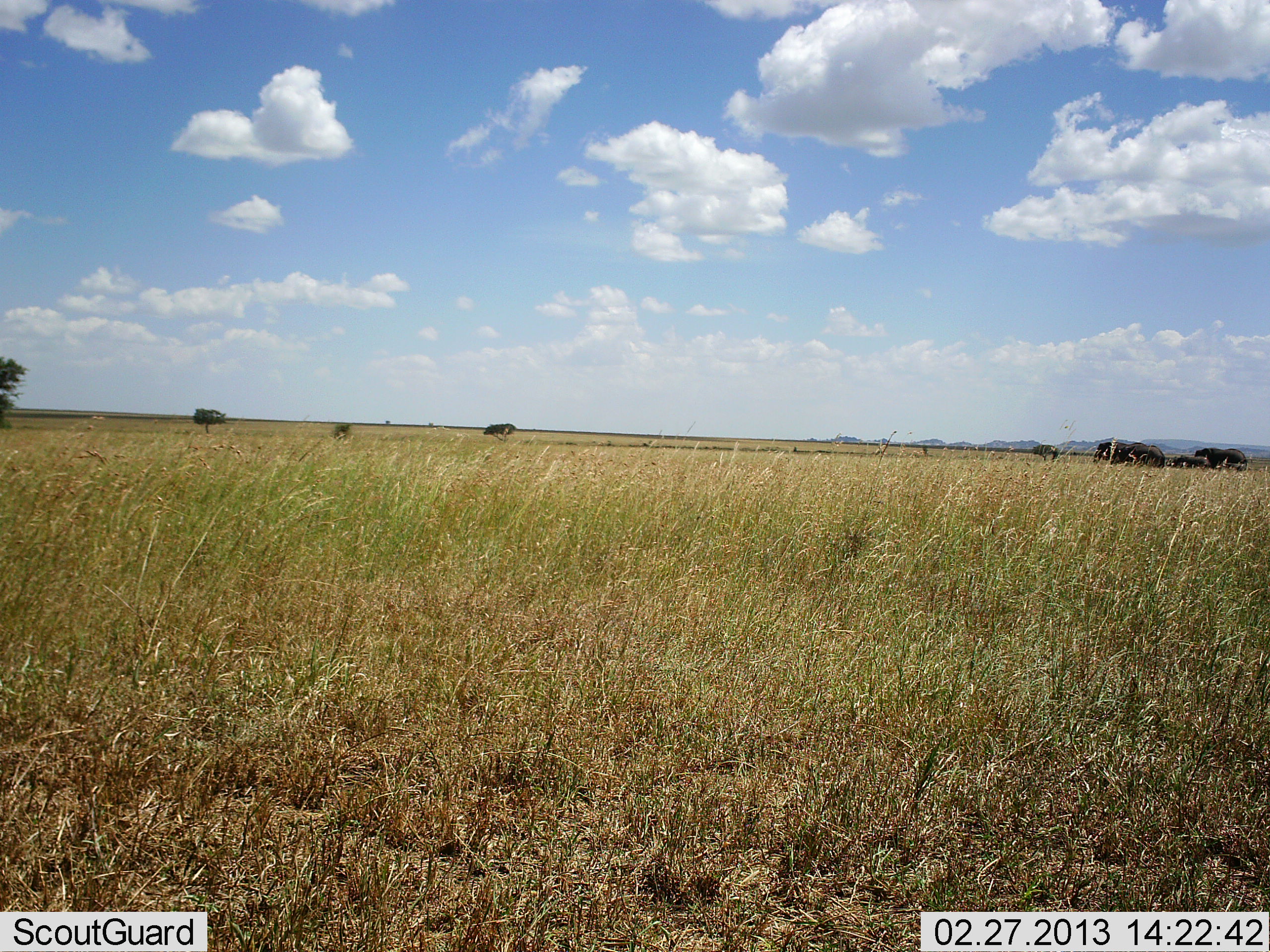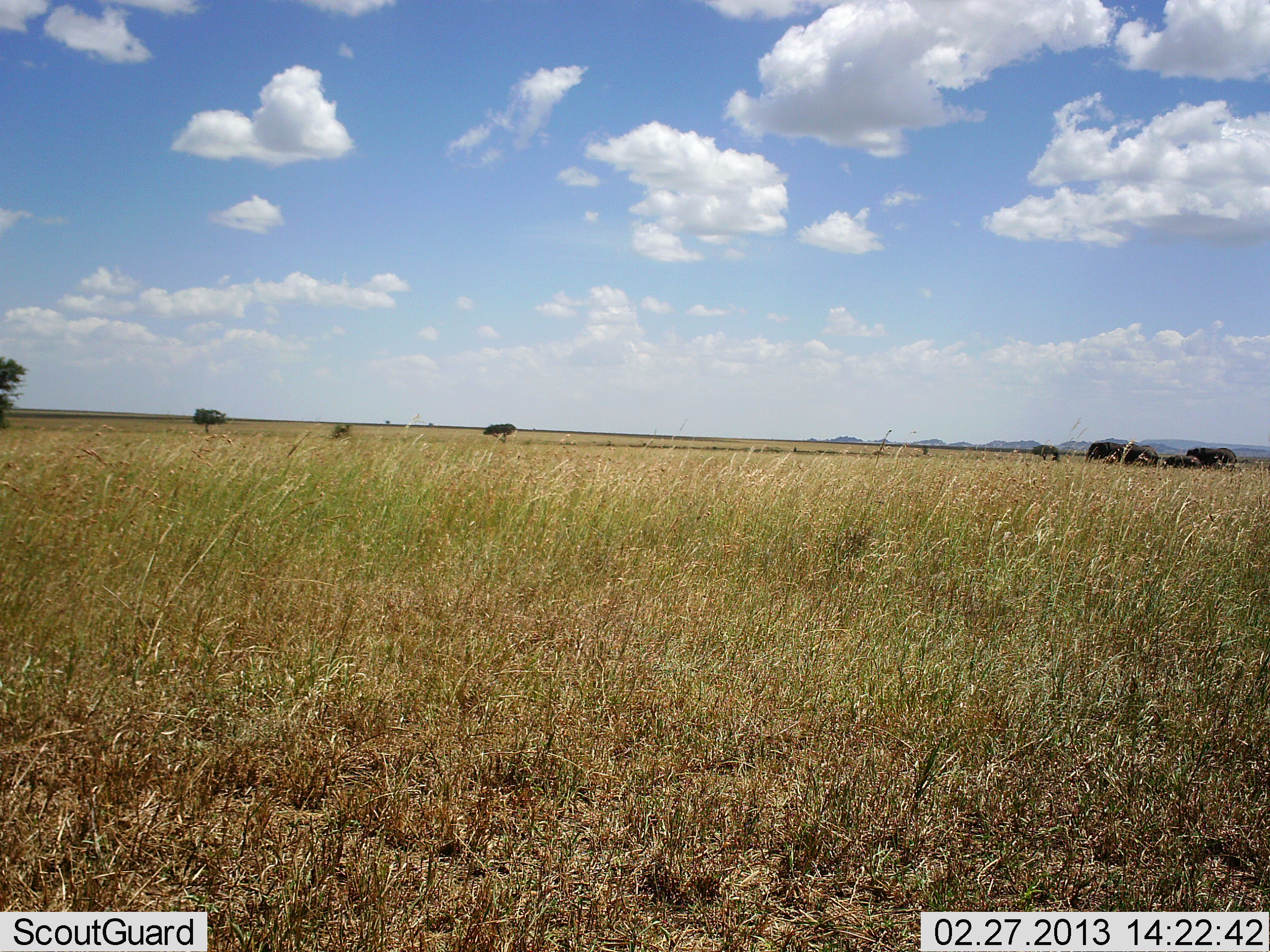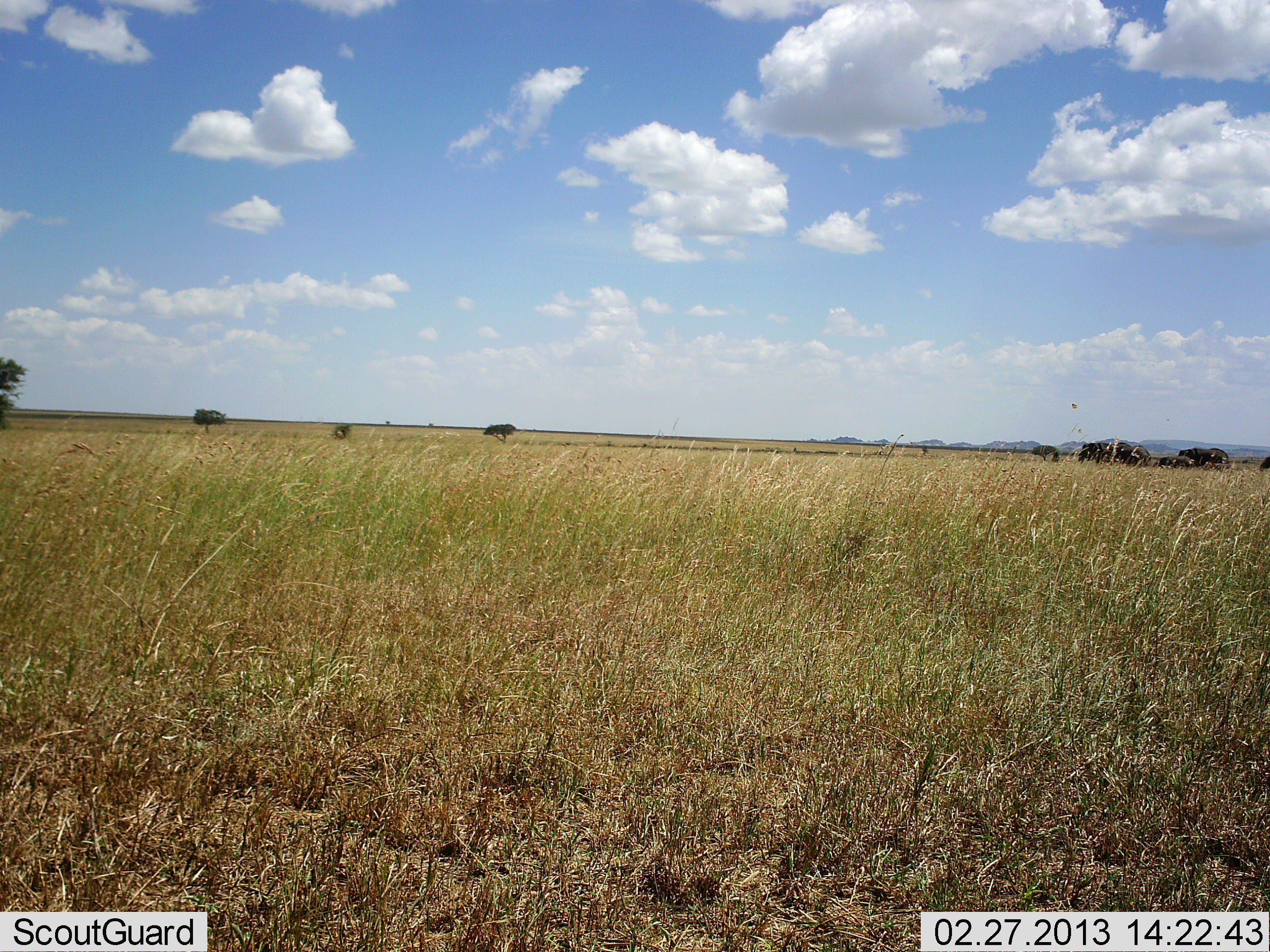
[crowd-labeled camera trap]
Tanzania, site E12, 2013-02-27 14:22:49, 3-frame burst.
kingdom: Animalia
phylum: Chordata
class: Mammalia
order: Proboscidea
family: Elephantidae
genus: Loxodonta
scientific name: Loxodonta africana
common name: african bush elephant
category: elephant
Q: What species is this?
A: Elephant (african bush elephant) (Loxodonta africana).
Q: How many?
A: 5.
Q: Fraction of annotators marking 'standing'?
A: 0%.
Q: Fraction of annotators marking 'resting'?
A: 6%.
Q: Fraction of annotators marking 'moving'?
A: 94%.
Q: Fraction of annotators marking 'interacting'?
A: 0%.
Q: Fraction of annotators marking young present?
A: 69%.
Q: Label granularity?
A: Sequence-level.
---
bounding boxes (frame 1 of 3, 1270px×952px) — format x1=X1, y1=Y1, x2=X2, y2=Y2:
animal: x1=1112, y1=445, x2=1166, y2=470; x1=1194, y1=447, x2=1248, y2=472; x1=1093, y1=442, x2=1148, y2=463; x1=1166, y1=455, x2=1212, y2=470; x1=1031, y1=444, x2=1060, y2=462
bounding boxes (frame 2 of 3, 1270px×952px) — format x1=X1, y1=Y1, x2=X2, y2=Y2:
animal: x1=1184, y1=447, x2=1238, y2=471; x1=1105, y1=445, x2=1159, y2=468; x1=1085, y1=442, x2=1140, y2=464; x1=1160, y1=456, x2=1202, y2=470; x1=1031, y1=444, x2=1060, y2=462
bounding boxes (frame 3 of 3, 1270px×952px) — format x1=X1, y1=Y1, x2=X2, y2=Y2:
animal: x1=1177, y1=447, x2=1231, y2=471; x1=1103, y1=442, x2=1151, y2=467; x1=1077, y1=443, x2=1114, y2=463; x1=1153, y1=455, x2=1194, y2=469; x1=1030, y1=445, x2=1059, y2=462